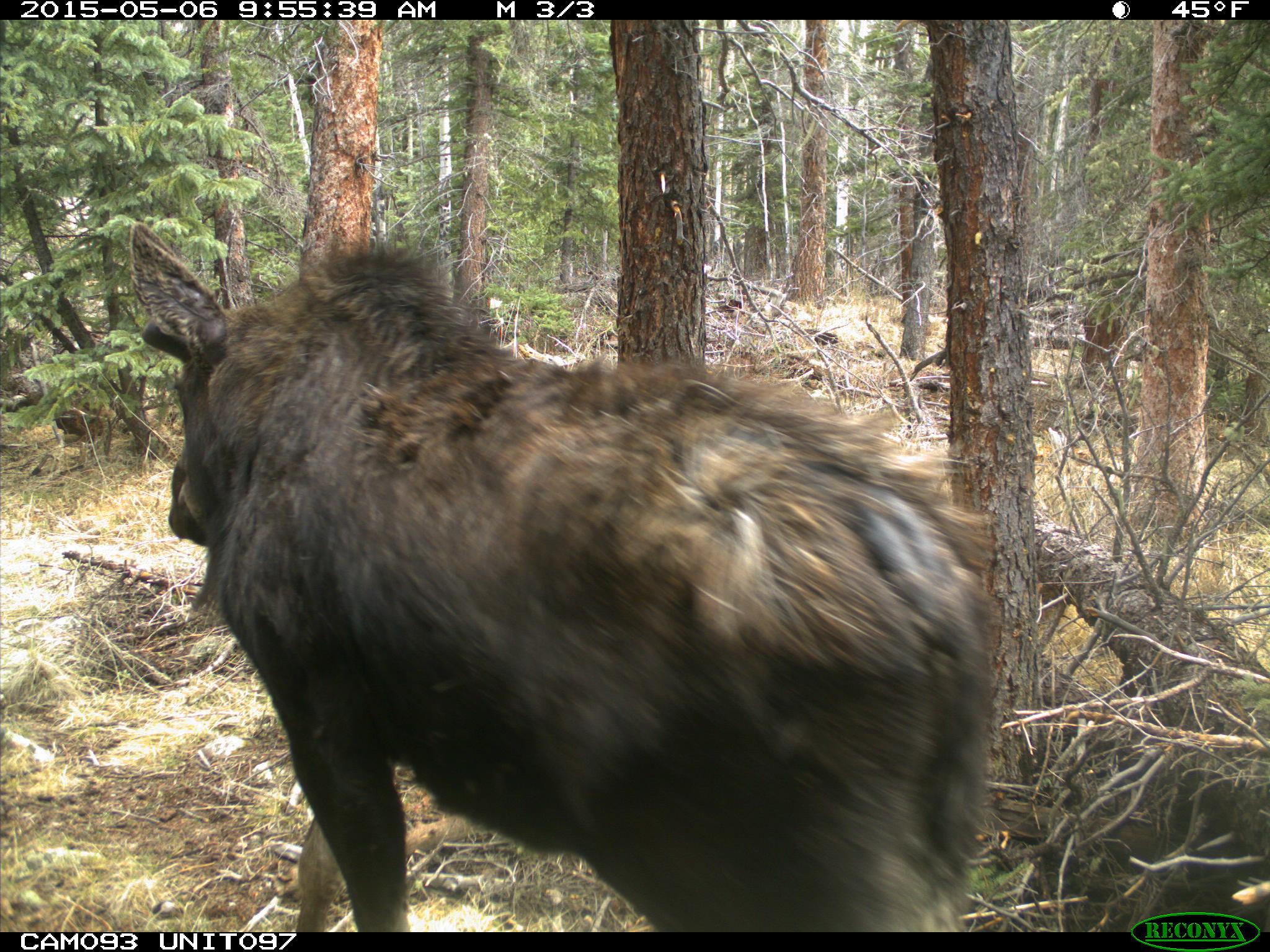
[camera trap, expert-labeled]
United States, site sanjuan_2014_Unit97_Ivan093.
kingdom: Animalia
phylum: Chordata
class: Mammalia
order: Artiodactyla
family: Cervidae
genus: Alces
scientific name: Alces alces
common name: moose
Alces alces (moose).